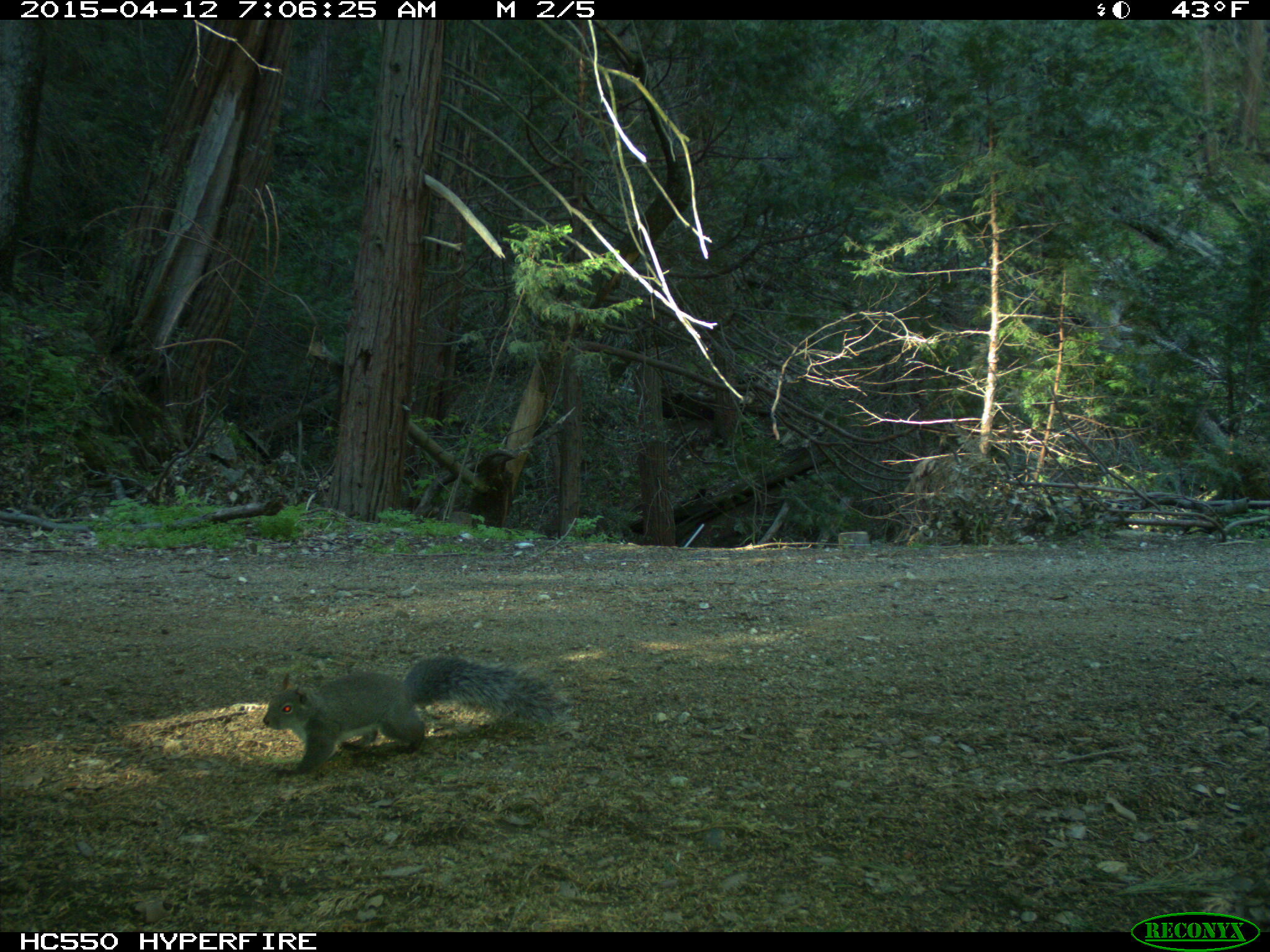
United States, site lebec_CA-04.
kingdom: Animalia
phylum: Chordata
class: Mammalia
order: Rodentia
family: Sciuridae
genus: Sciurus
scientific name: Sciurus carolinensis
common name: eastern gray squirrel